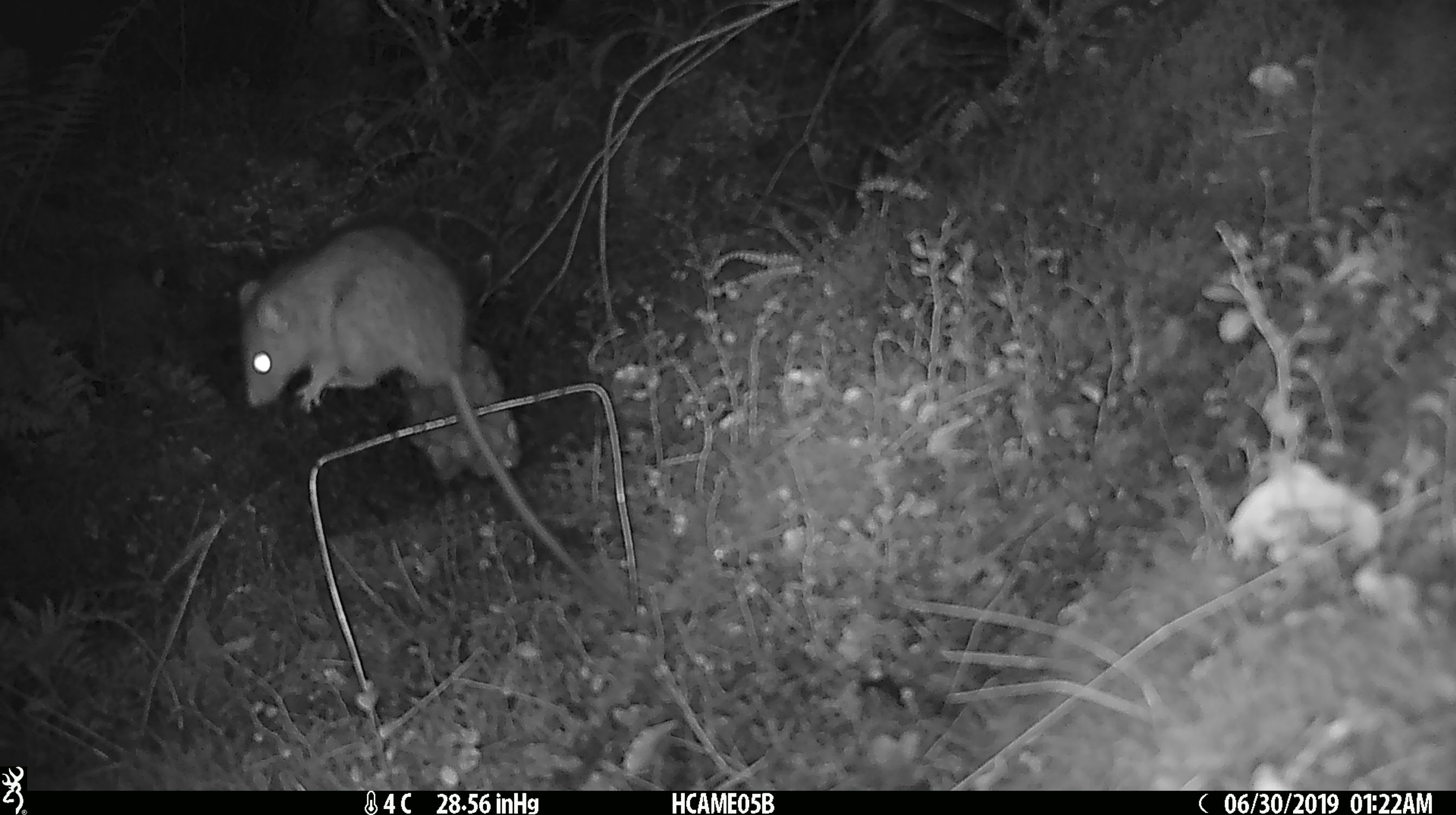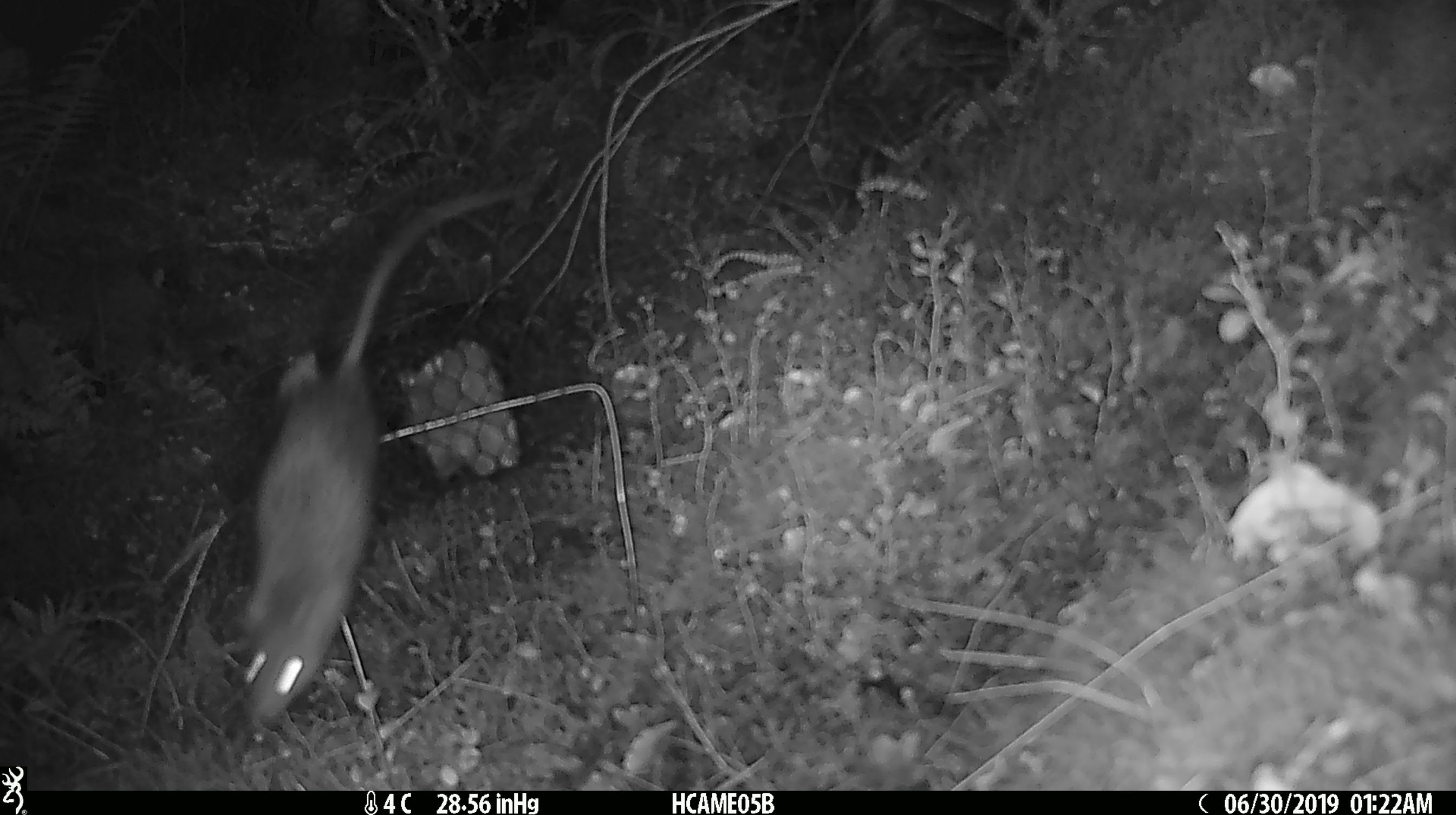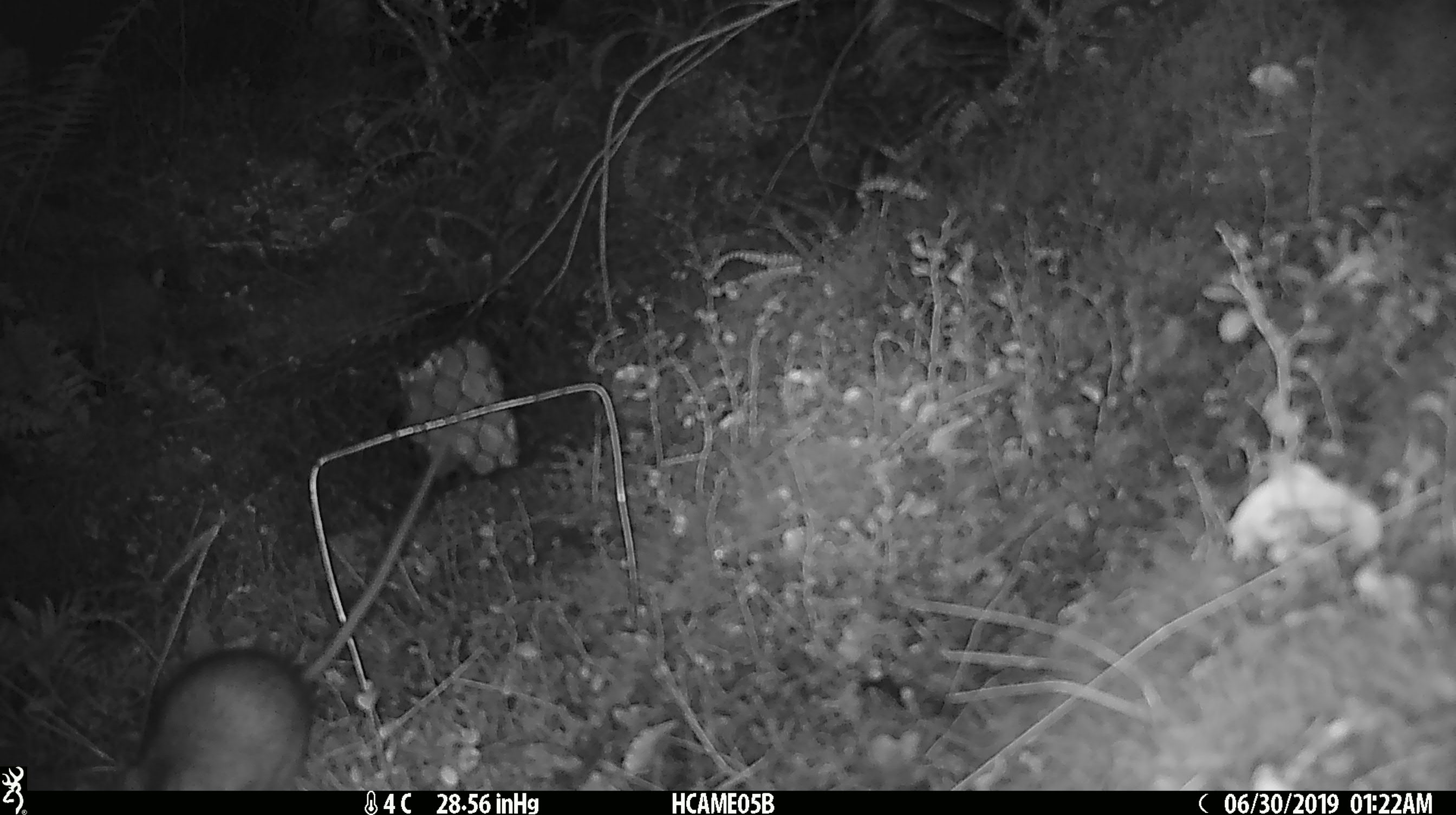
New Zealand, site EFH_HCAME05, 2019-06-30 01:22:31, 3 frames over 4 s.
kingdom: Animalia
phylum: Chordata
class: Mammalia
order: Rodentia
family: Muridae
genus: Rattus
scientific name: Rattus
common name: rat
Rat (Rattus).